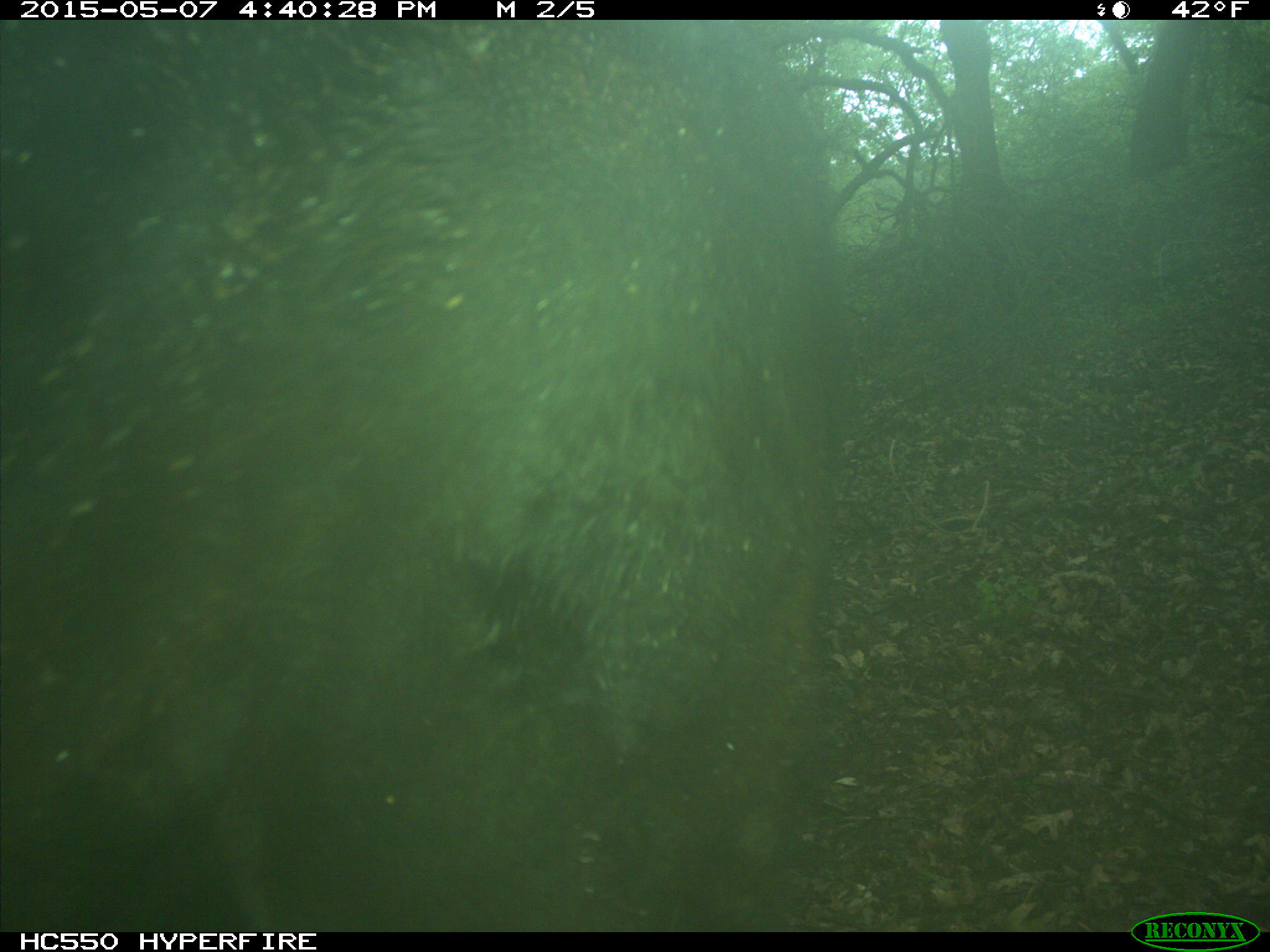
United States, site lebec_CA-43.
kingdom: Animalia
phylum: Chordata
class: Mammalia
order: Artiodactyla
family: Bovidae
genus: Bos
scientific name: Bos taurus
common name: domestic cow